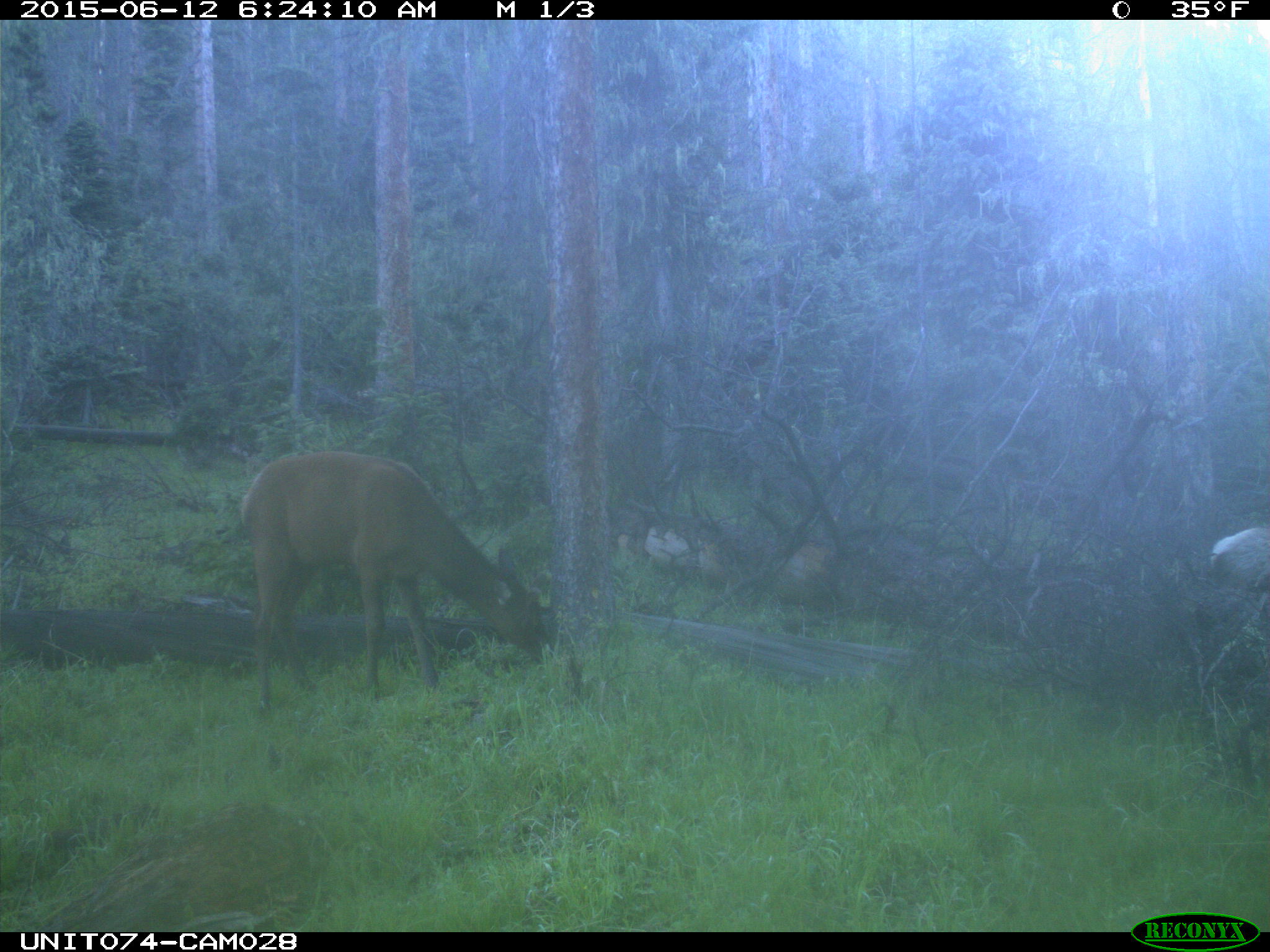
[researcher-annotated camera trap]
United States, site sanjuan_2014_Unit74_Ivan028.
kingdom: Animalia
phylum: Chordata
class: Mammalia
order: Artiodactyla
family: Cervidae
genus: Cervus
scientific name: Cervus elaphus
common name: red deer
Cervus elaphus (red deer).